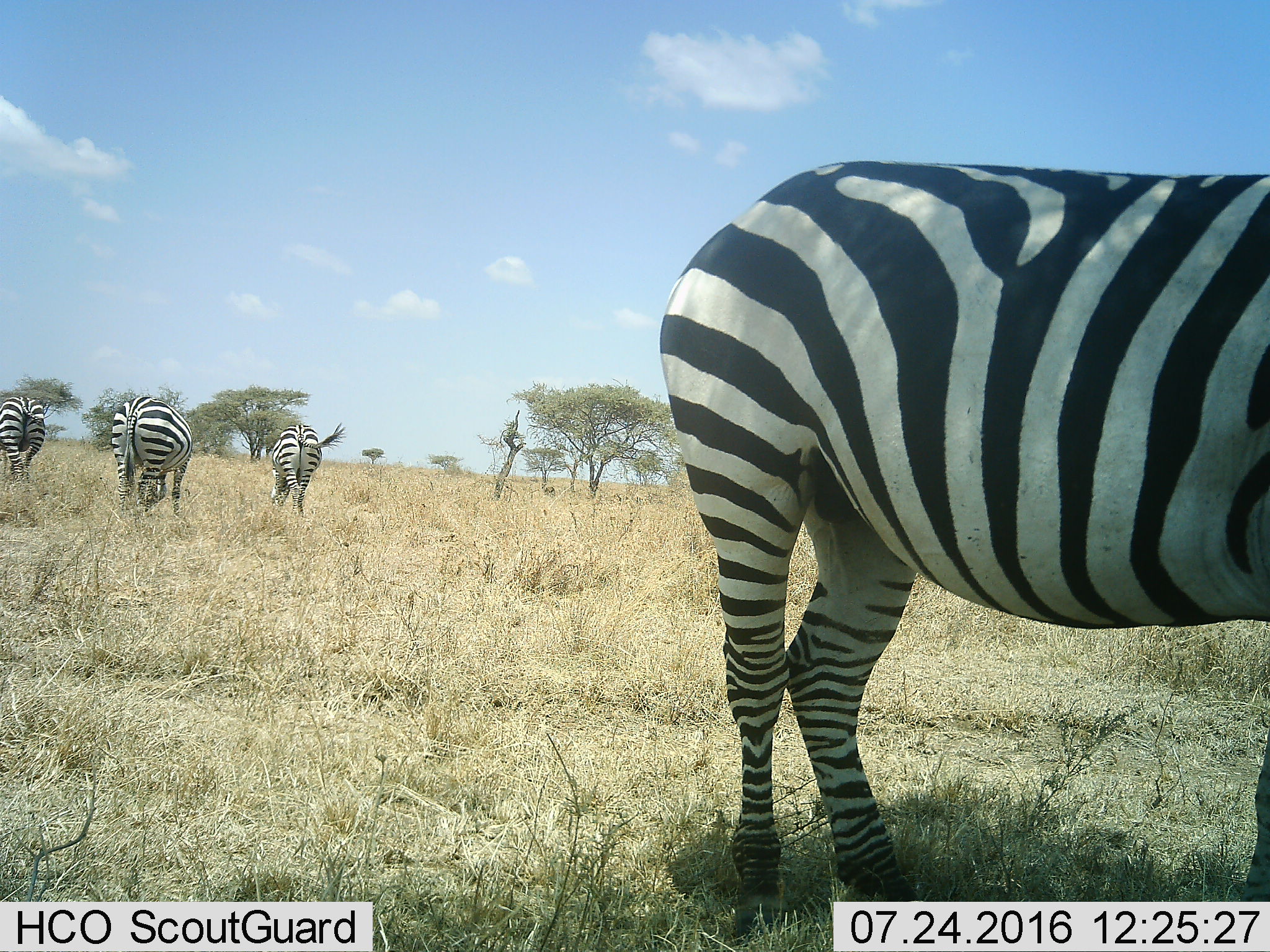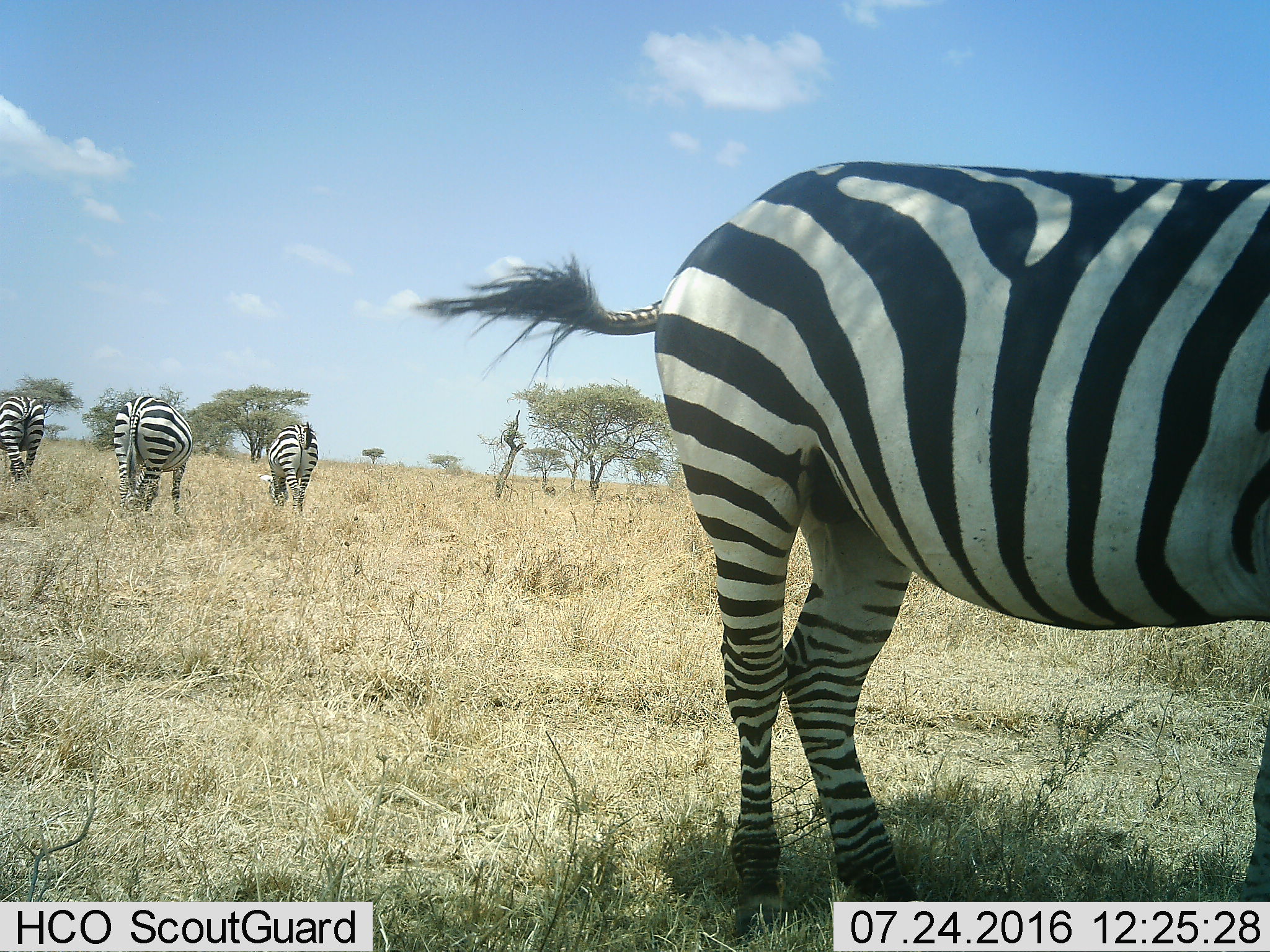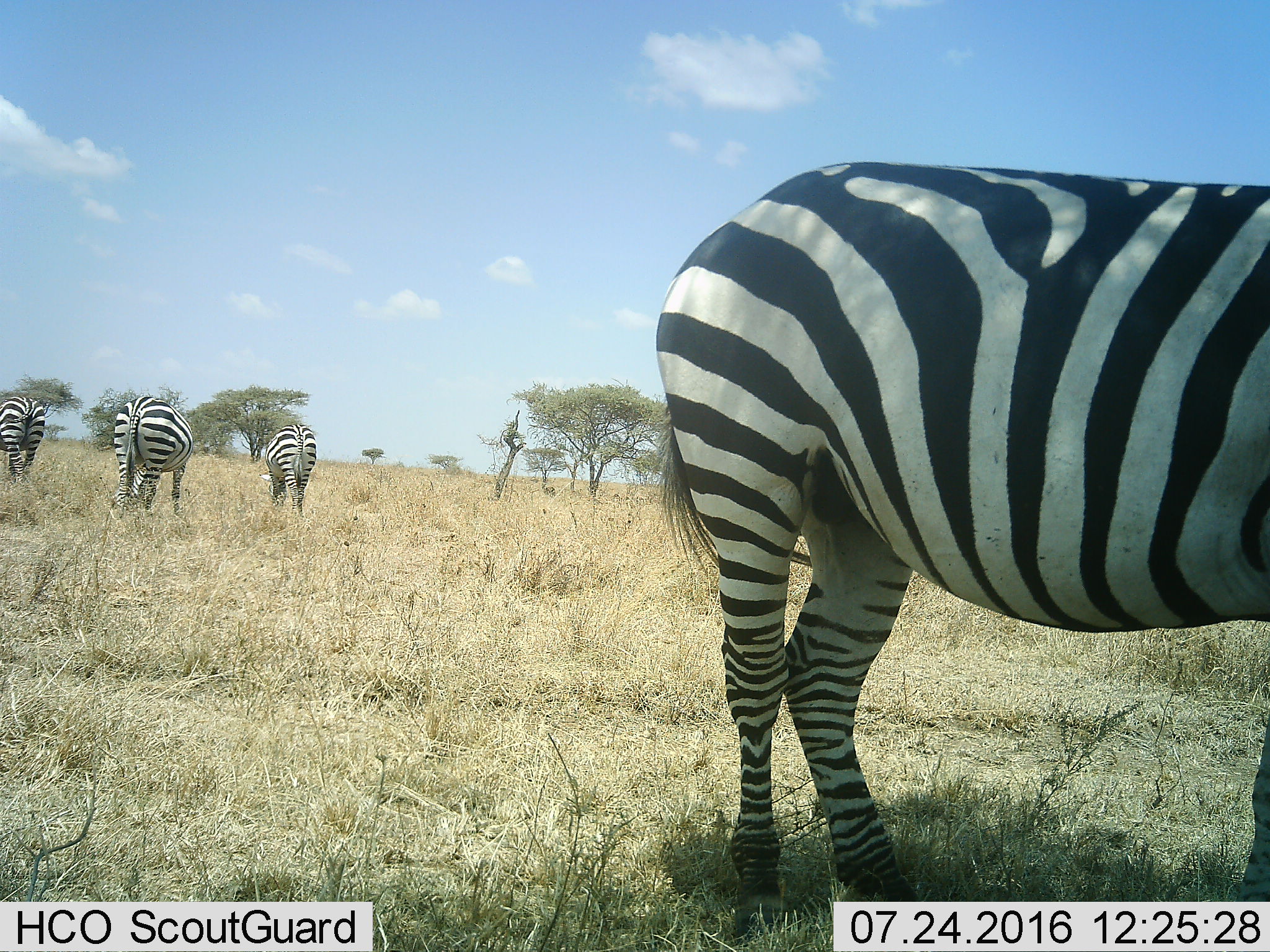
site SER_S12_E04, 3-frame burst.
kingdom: Animalia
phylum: Chordata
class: Mammalia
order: Perissodactyla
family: Equidae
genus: Equus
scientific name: Equus quagga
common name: plains zebra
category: zebraplains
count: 4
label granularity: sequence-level